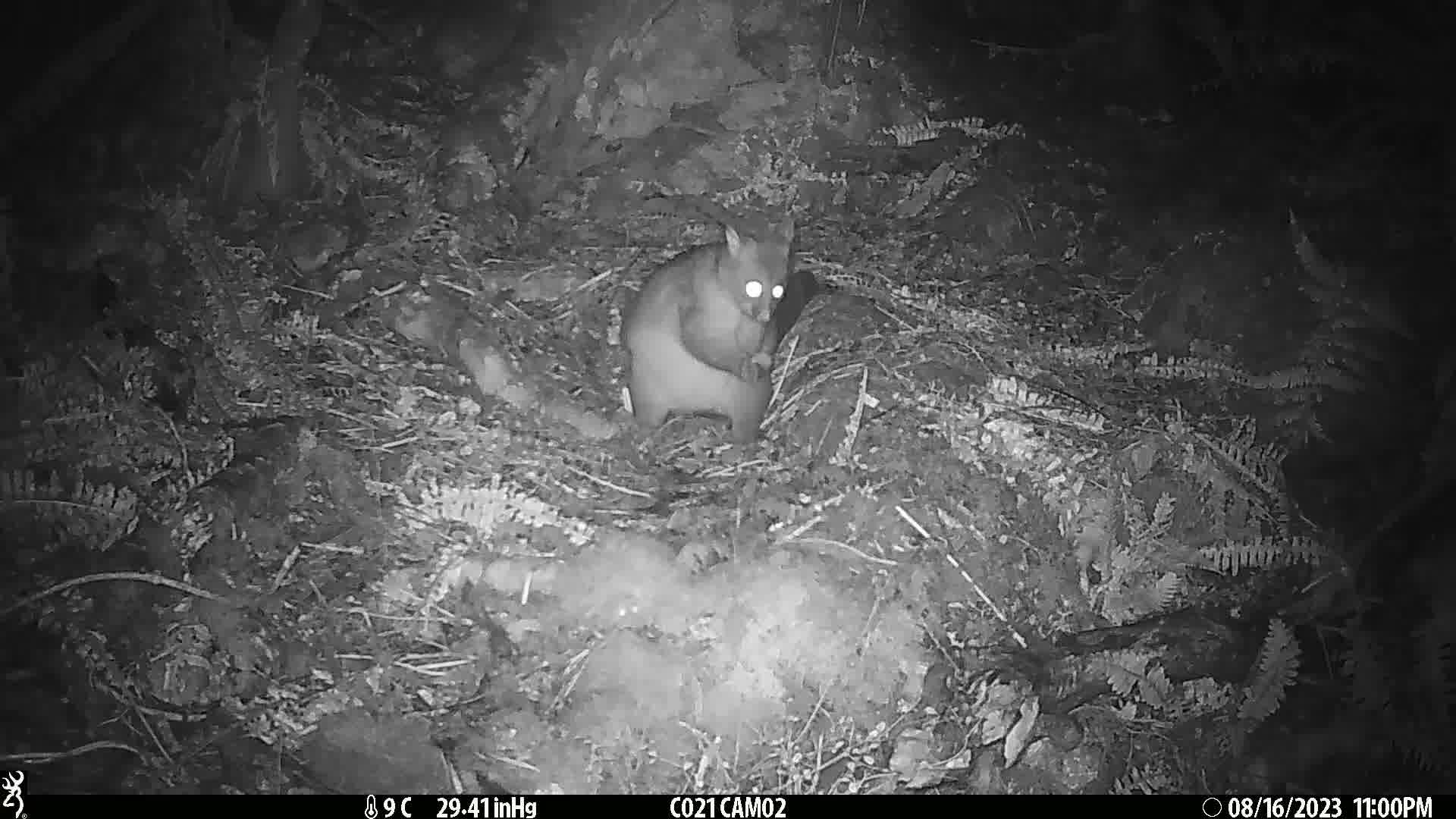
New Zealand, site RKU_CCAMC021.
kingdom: Animalia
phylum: Chordata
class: Mammalia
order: Diprotodontia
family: Phalangeridae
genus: Trichosurus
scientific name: Trichosurus vulpecula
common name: common brushtail possum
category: possum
Possum (common brushtail possum) (Trichosurus vulpecula).